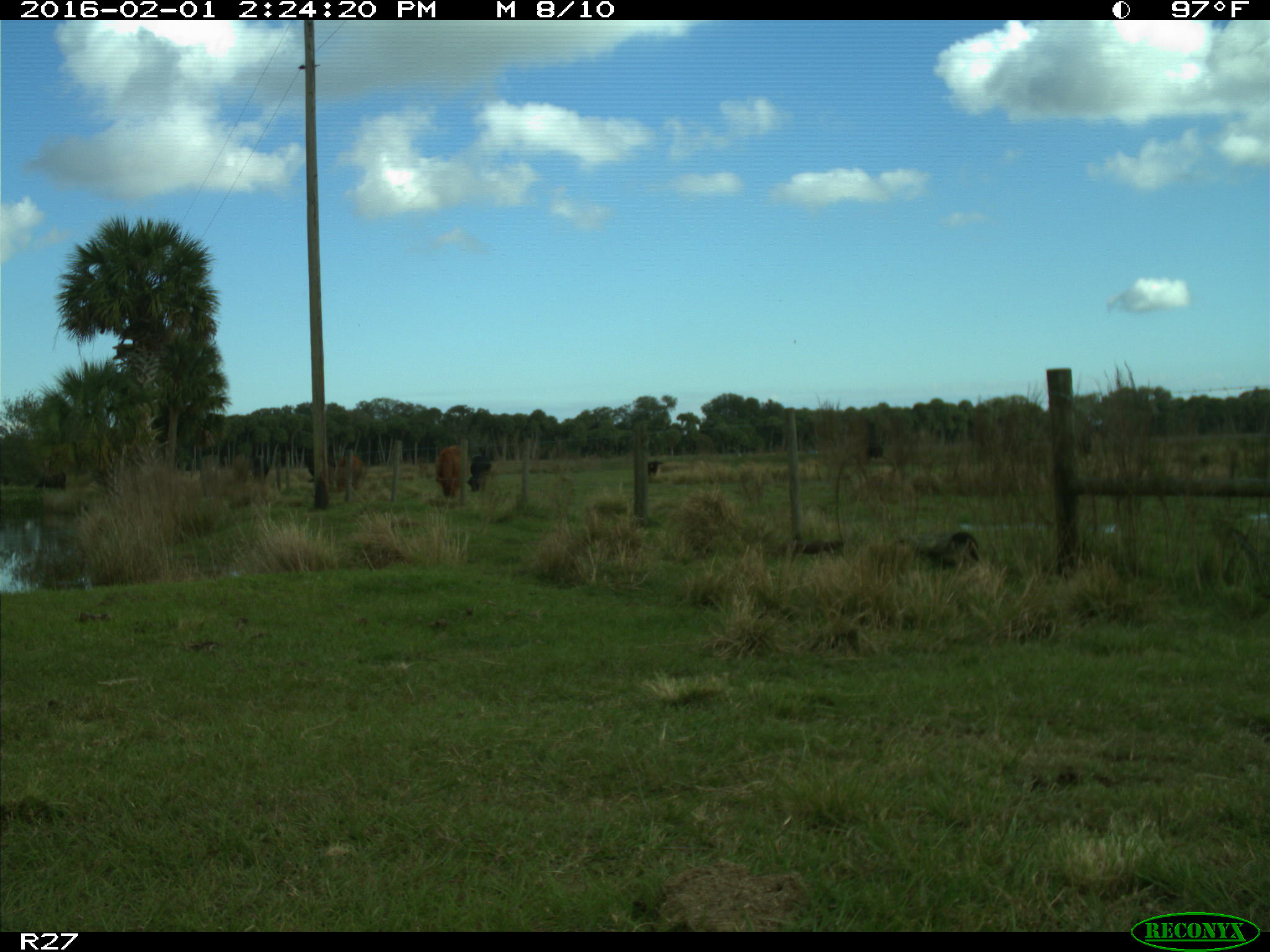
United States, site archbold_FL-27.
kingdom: Animalia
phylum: Chordata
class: Mammalia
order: Artiodactyla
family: Bovidae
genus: Bos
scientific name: Bos taurus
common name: domestic cow